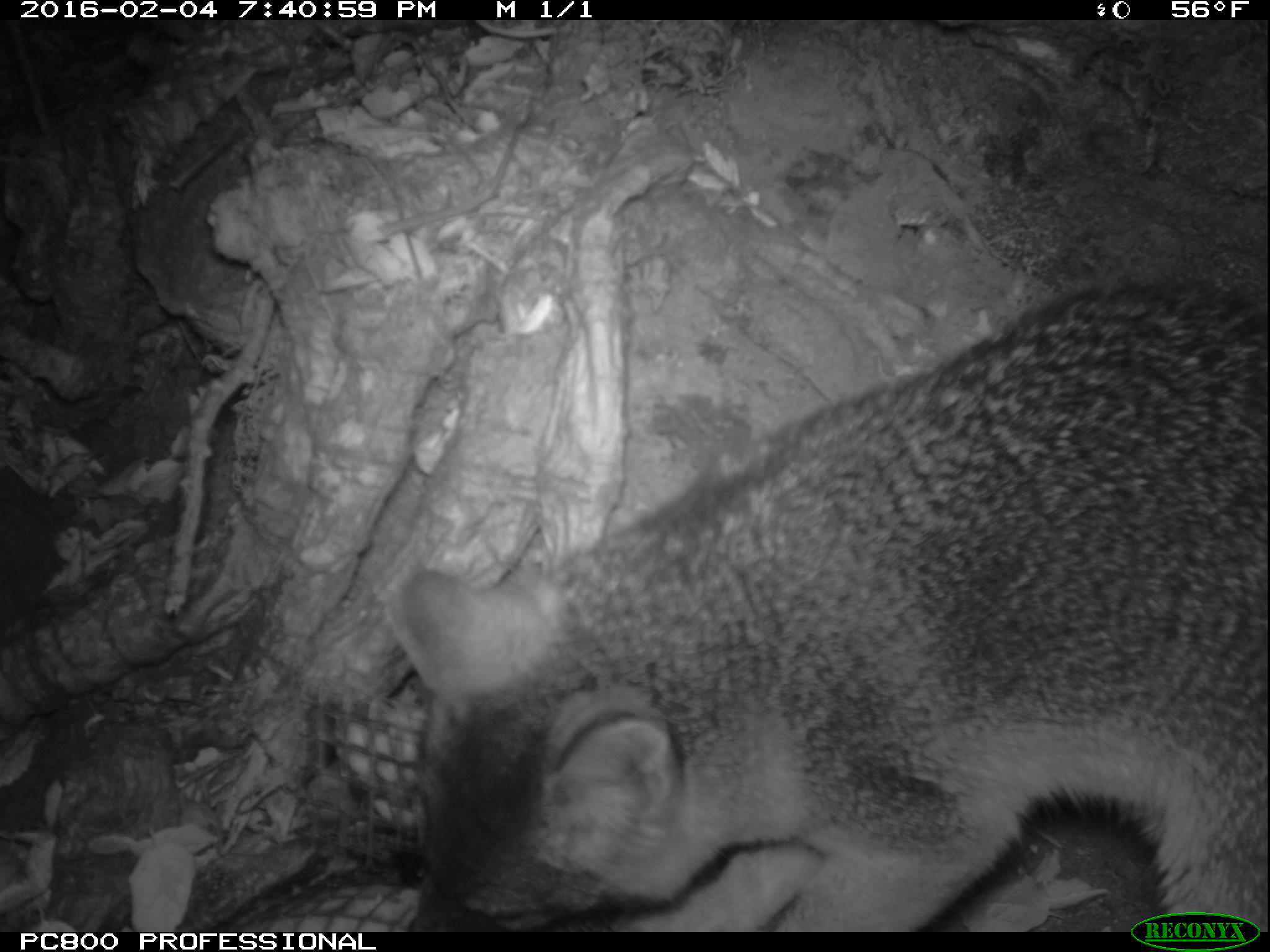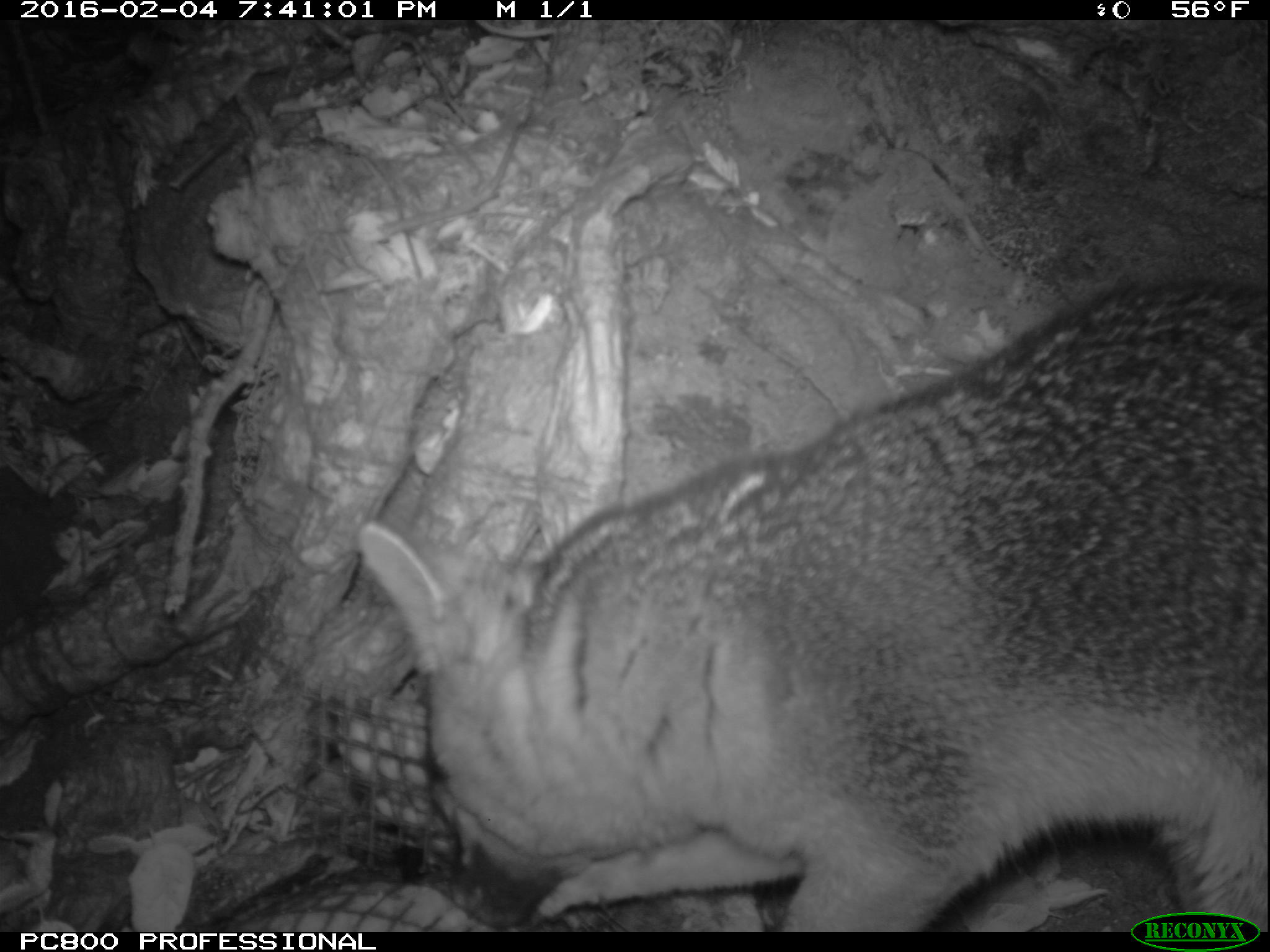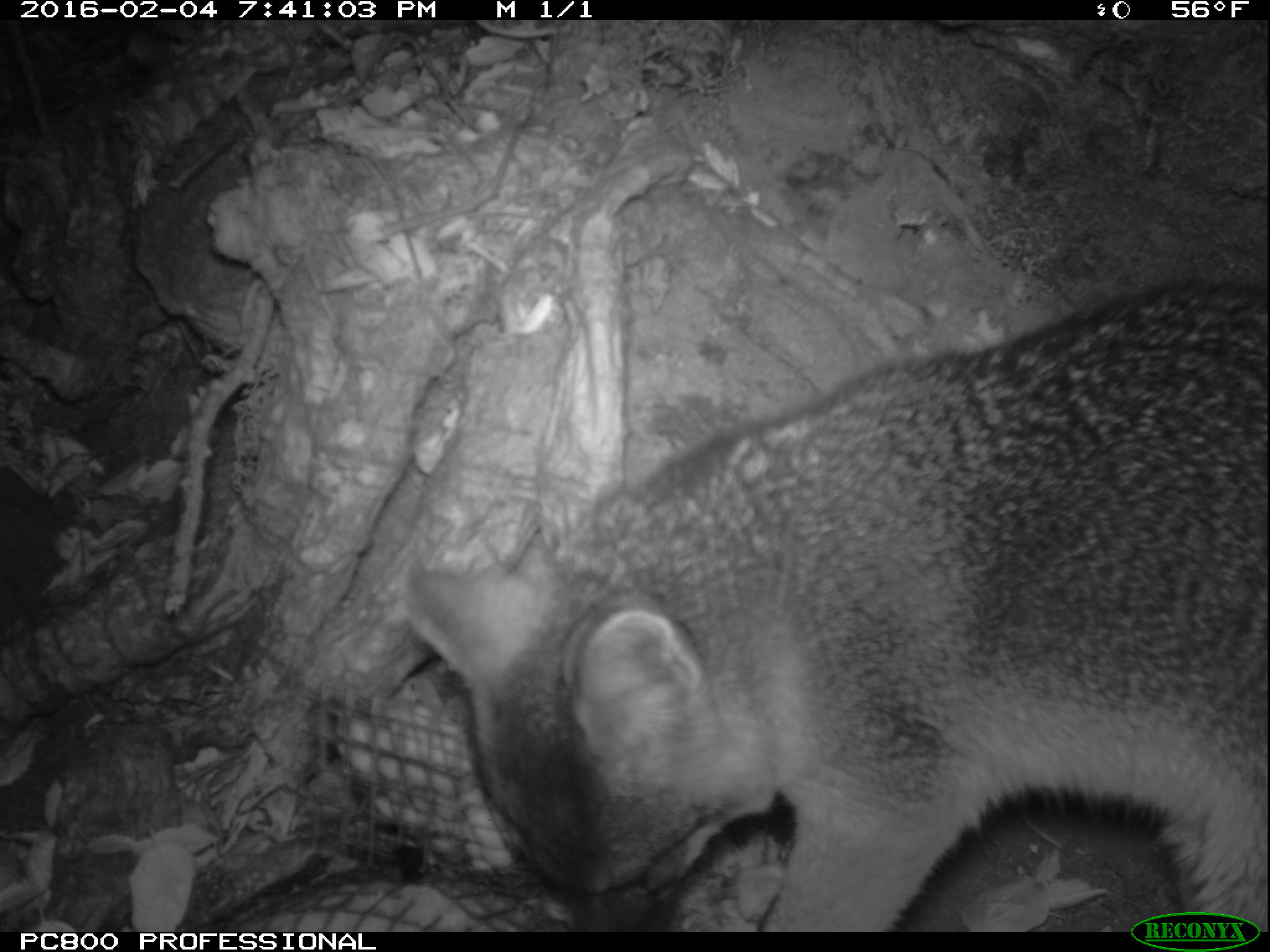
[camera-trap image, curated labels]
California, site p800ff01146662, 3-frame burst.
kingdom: Animalia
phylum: Chordata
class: Mammalia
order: Carnivora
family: Canidae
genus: Urocyon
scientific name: Urocyon littoralis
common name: island fox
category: fox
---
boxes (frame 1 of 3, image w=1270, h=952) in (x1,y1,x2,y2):
fox: (380,282,1269,930)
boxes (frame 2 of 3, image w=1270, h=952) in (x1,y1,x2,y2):
fox: (354,272,1269,931)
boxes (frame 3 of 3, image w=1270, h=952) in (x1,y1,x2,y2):
fox: (401,275,1269,932)